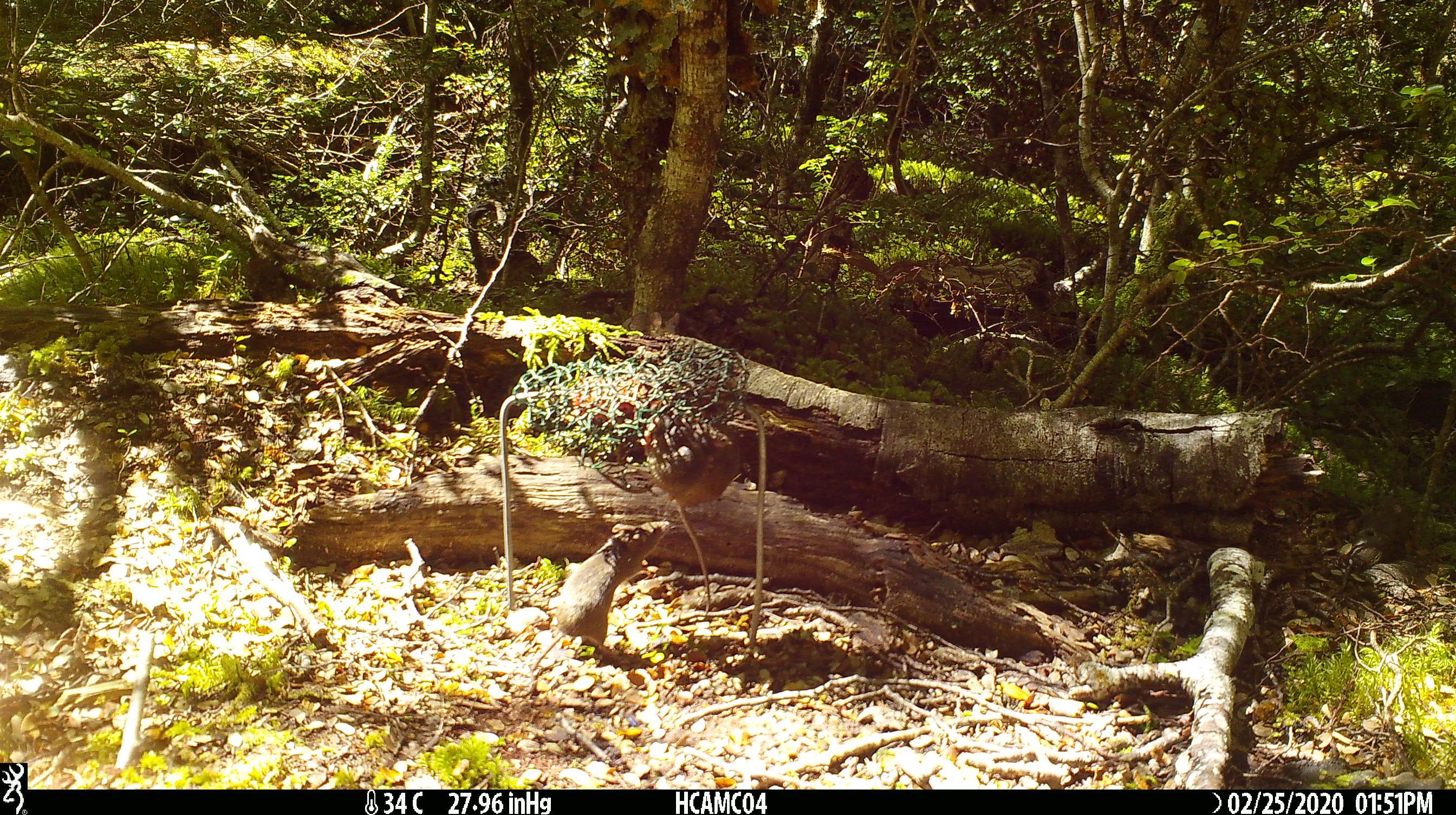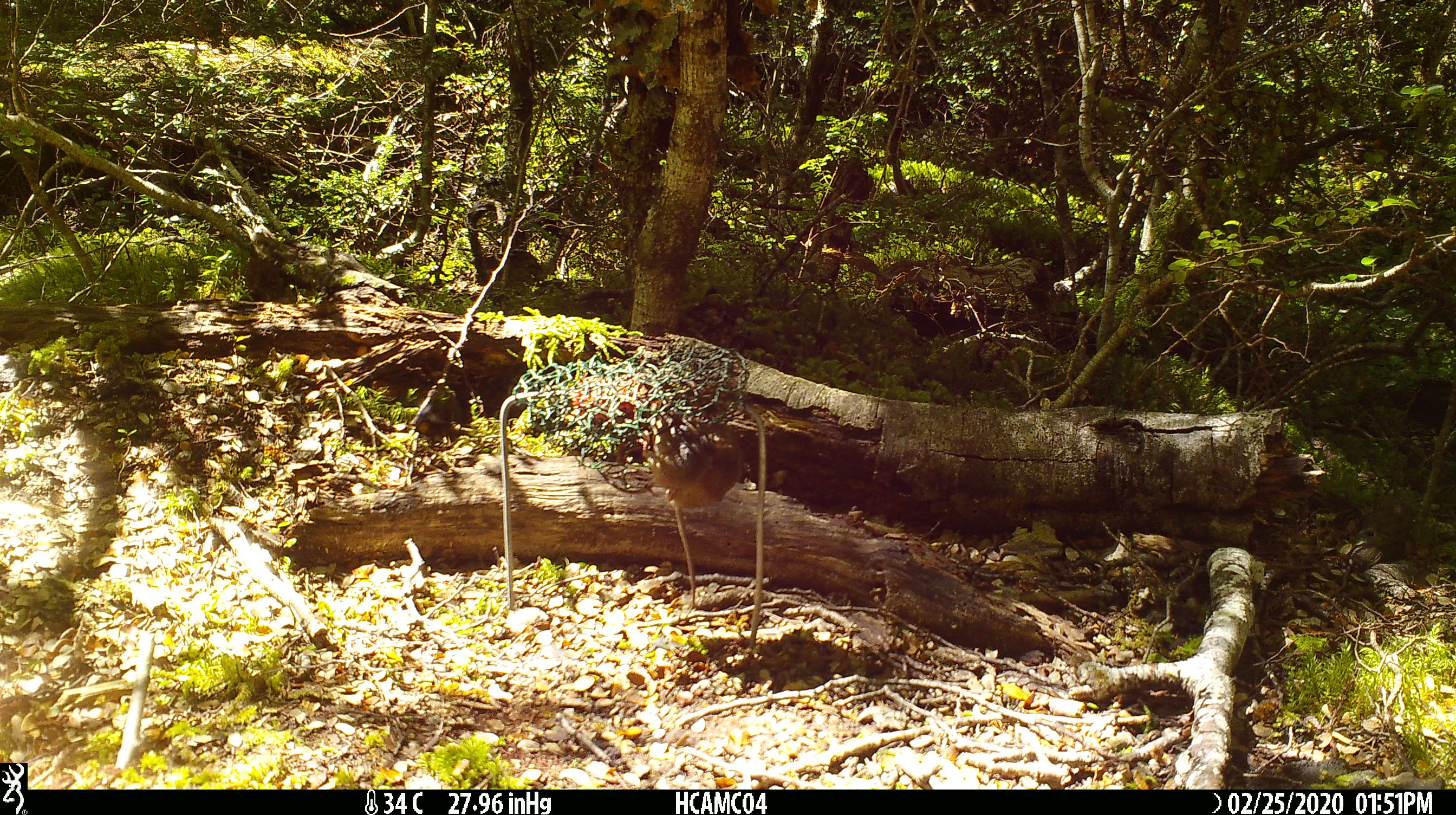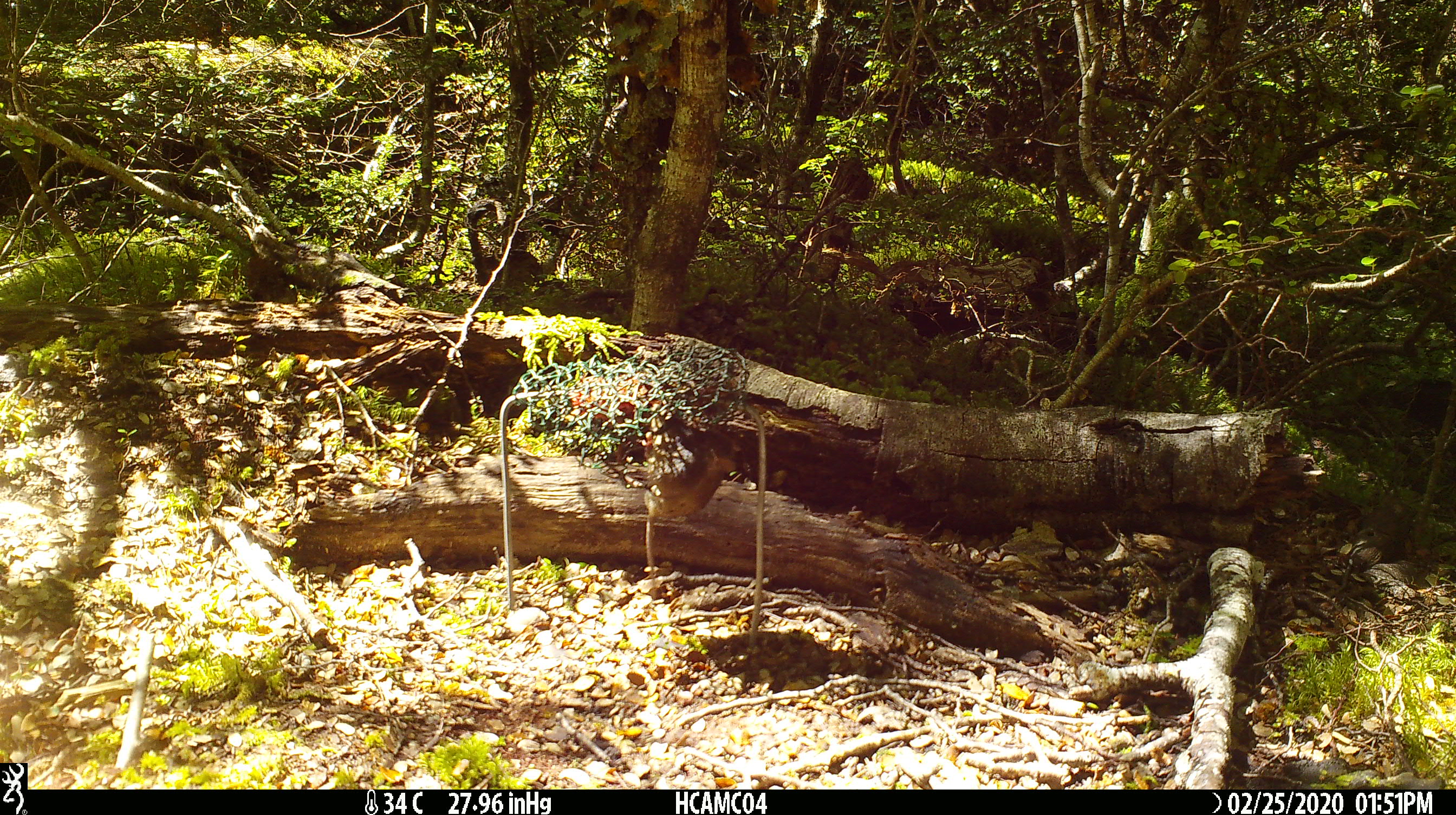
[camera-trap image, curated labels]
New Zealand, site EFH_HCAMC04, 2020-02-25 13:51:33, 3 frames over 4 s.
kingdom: Animalia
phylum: Chordata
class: Mammalia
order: Rodentia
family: Muridae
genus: Mus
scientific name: Mus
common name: mouse